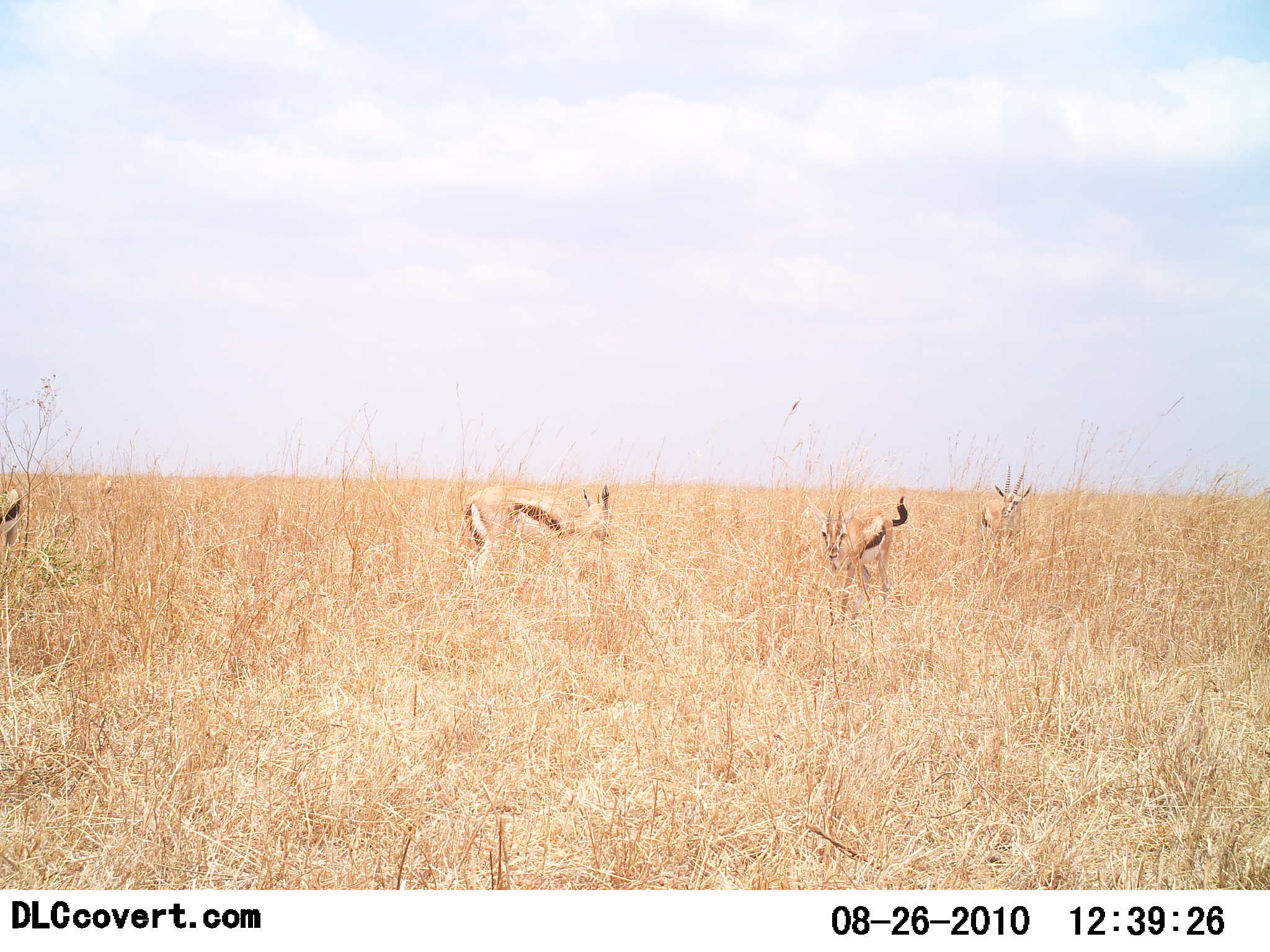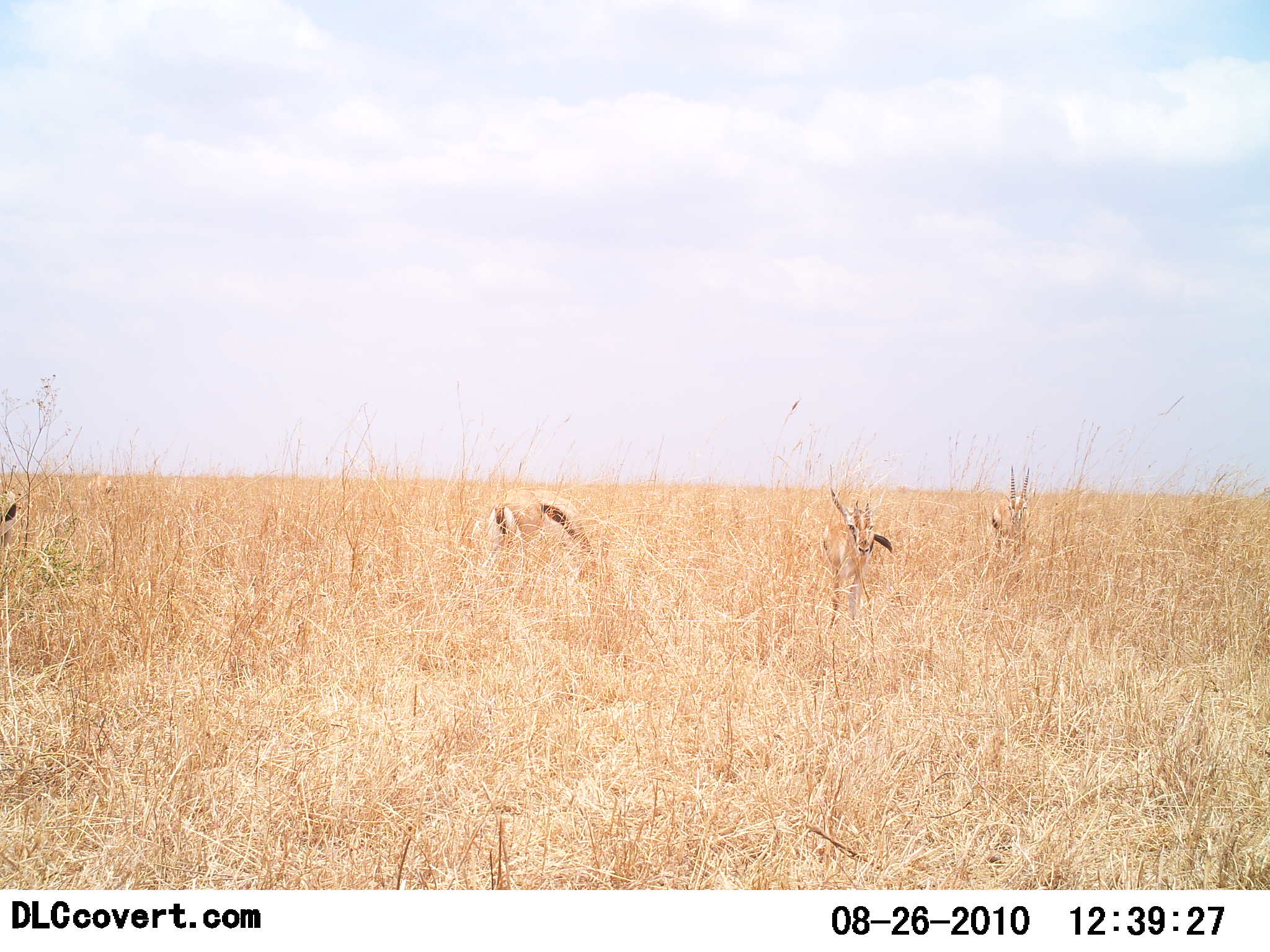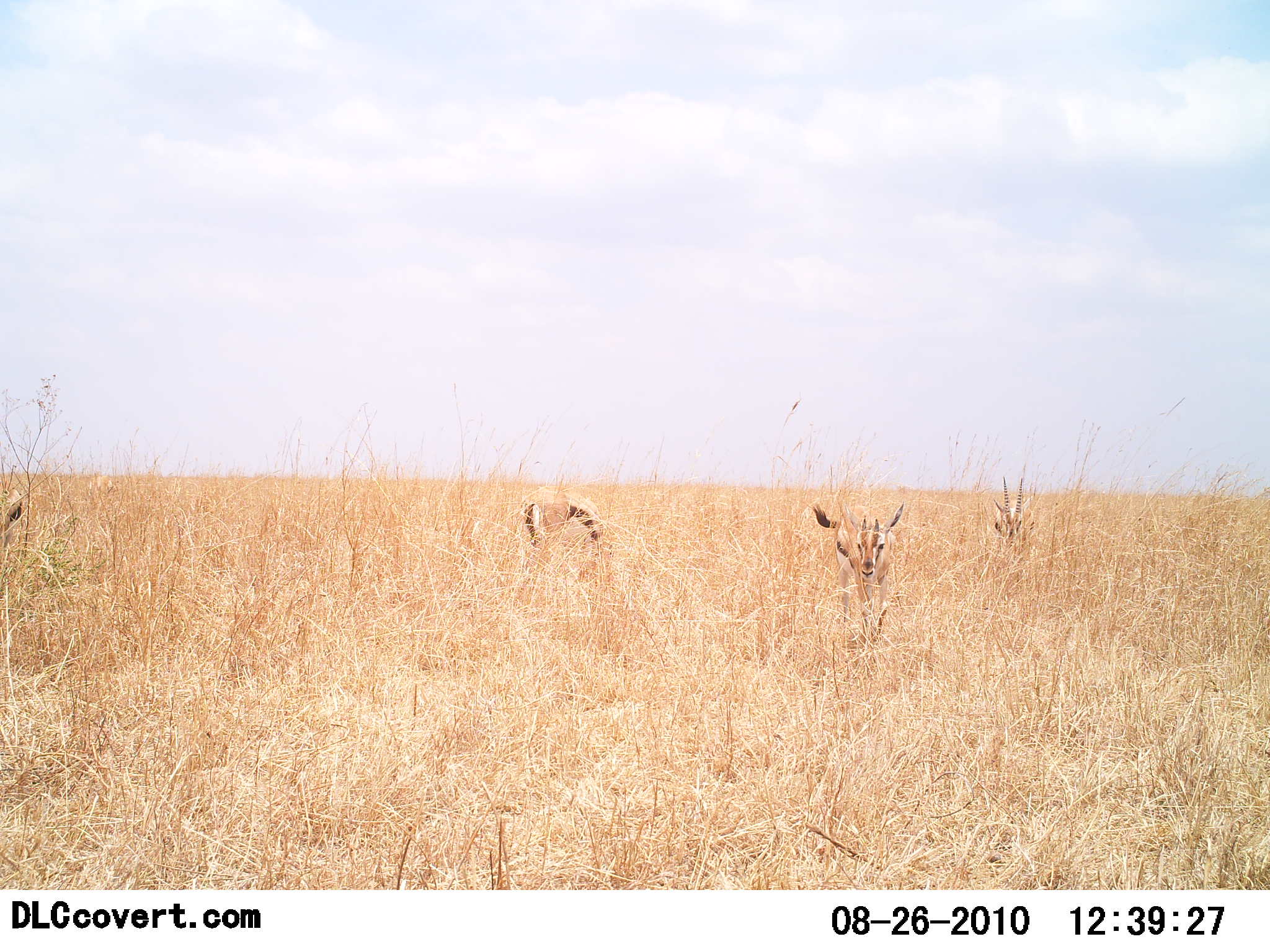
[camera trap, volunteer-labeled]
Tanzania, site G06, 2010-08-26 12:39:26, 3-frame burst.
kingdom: Animalia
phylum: Chordata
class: Mammalia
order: Artiodactyla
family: Bovidae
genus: Eudorcas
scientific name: Eudorcas thomsonii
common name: thomson's gazelle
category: gazellethomsons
Gazellethomsons (thomson's gazelle) (Eudorcas thomsonii), count 4. Behavior (volunteer vote fractions): standing 42%, resting 0%, moving 33%, interacting 0%. Young present (vote fraction): 0%. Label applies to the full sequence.